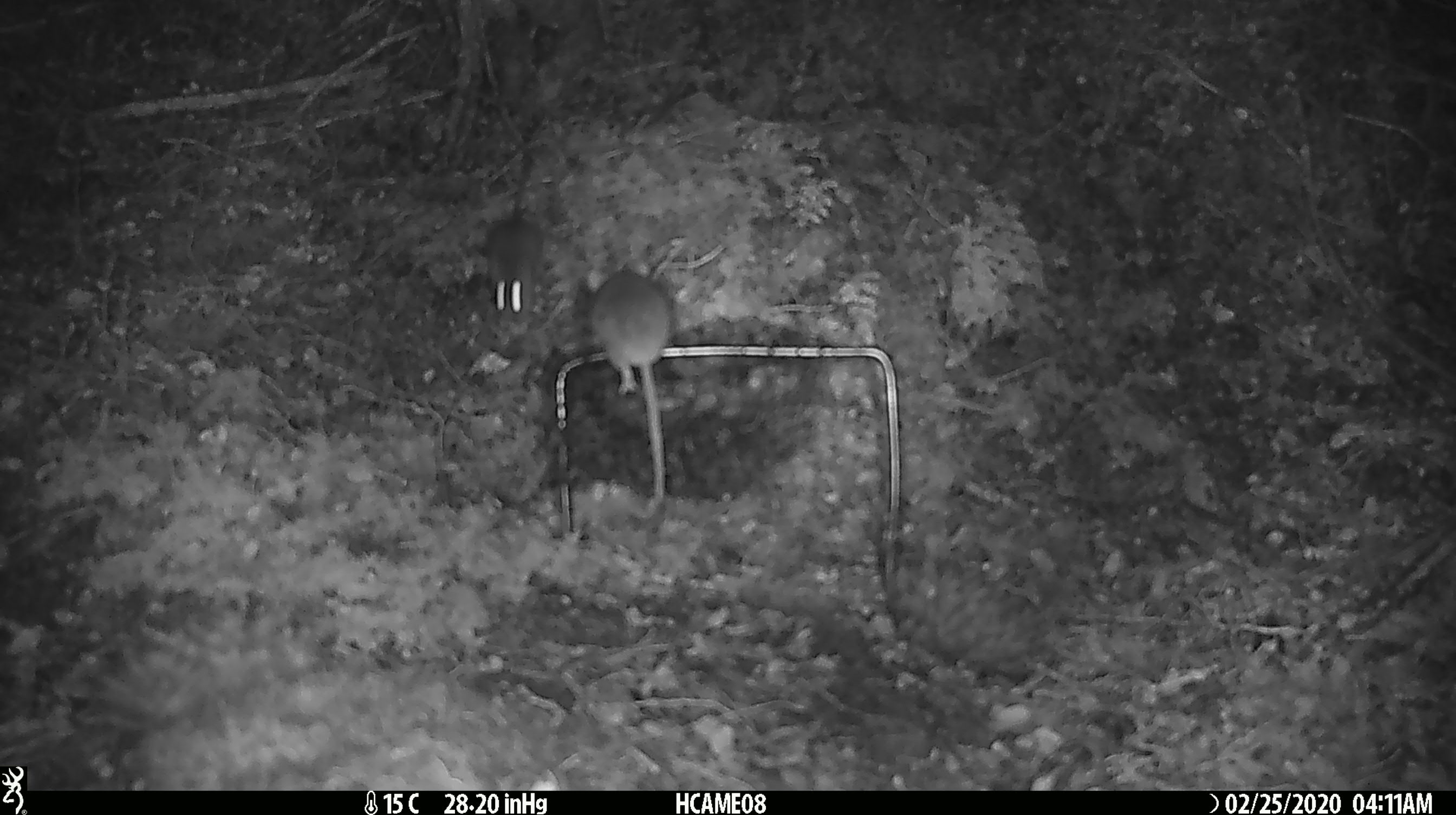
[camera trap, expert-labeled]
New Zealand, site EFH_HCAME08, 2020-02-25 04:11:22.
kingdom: Animalia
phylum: Chordata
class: Mammalia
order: Rodentia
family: Muridae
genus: Mus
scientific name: Mus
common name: mouse